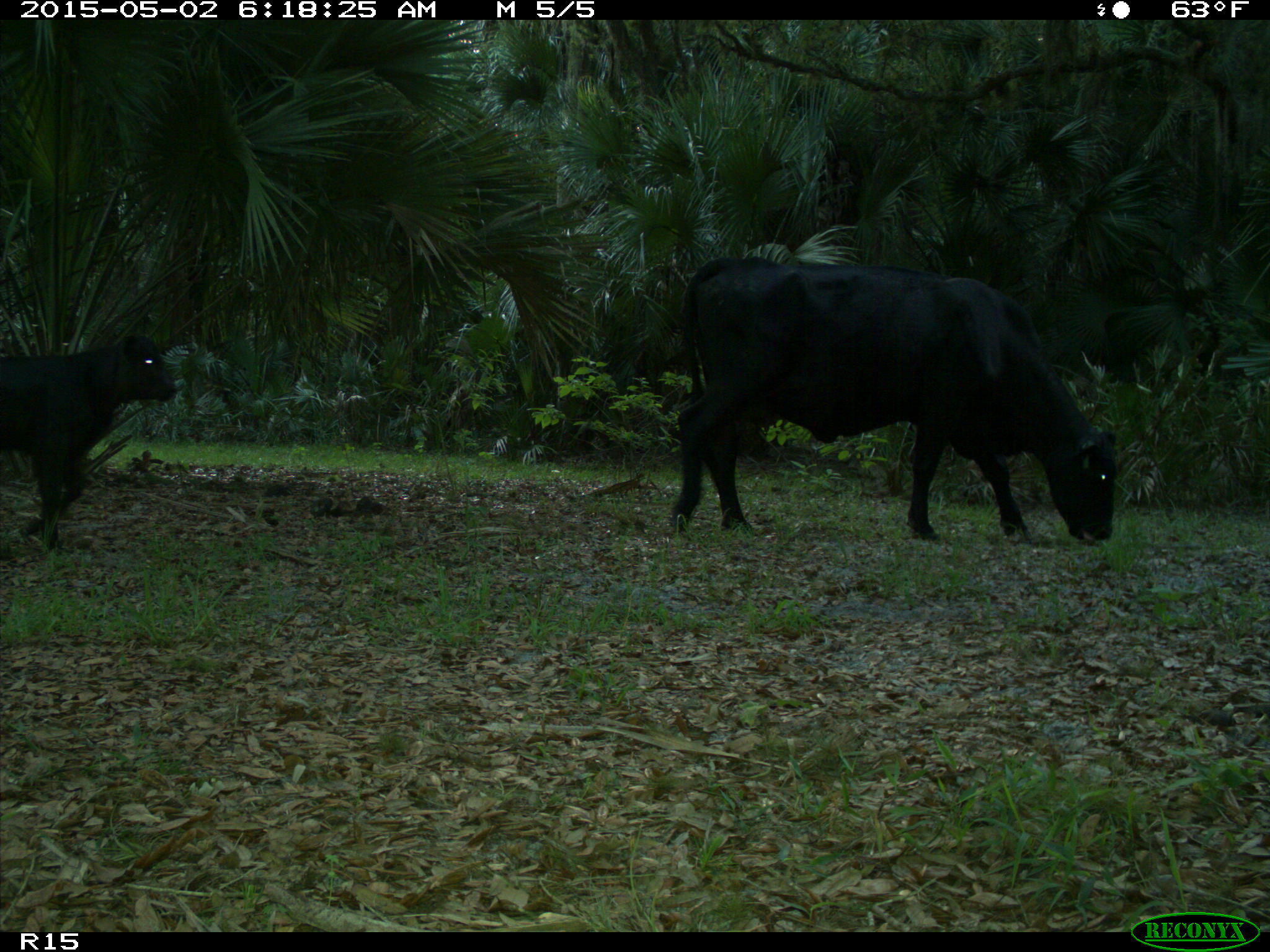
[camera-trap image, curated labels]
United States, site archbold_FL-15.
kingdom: Animalia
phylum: Chordata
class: Mammalia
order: Artiodactyla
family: Bovidae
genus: Bos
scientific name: Bos taurus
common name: domestic cow